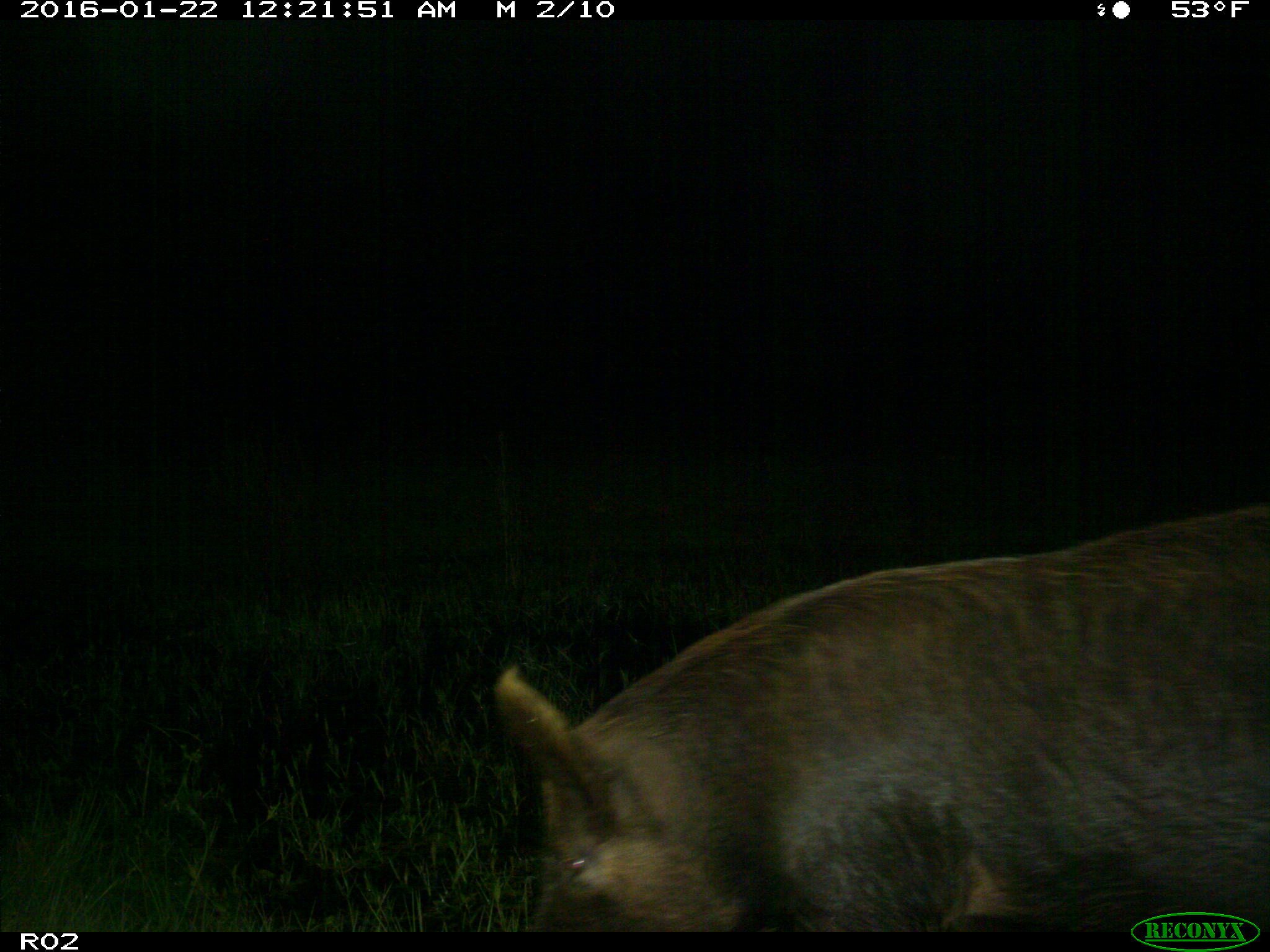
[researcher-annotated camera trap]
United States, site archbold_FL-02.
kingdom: Animalia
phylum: Chordata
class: Mammalia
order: Artiodactyla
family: Suidae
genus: Sus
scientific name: Sus scrofa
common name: wild boar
Sus scrofa (wild boar).